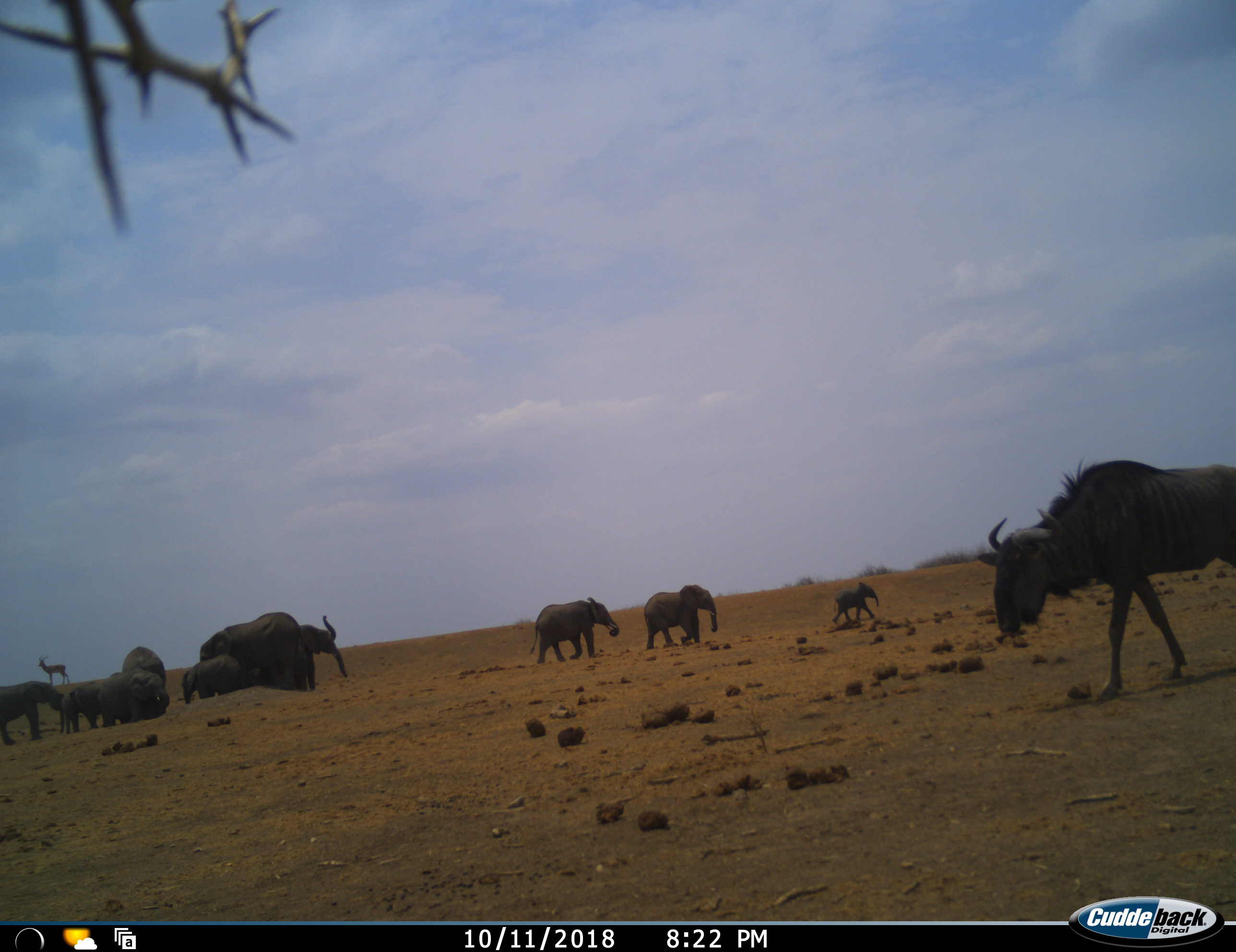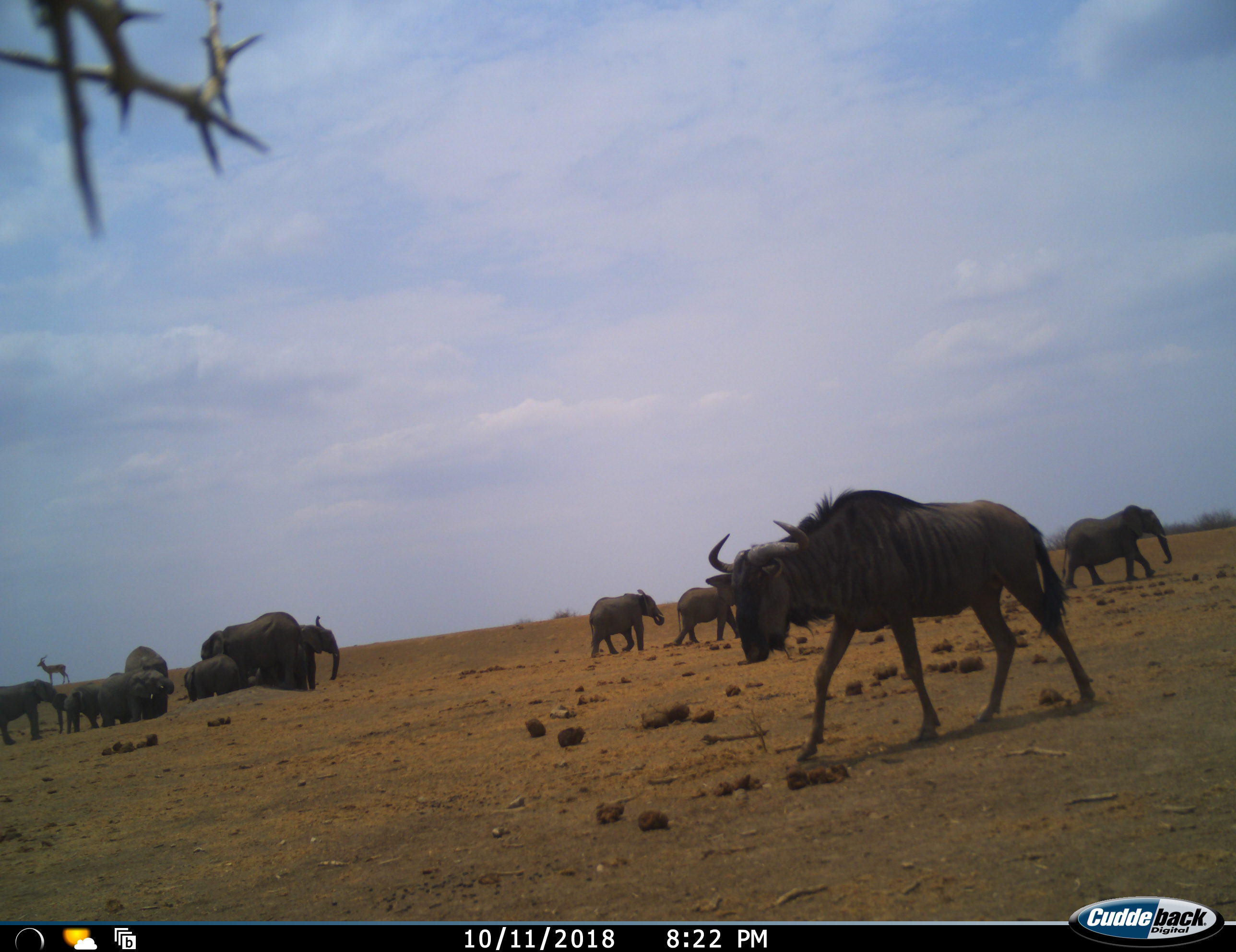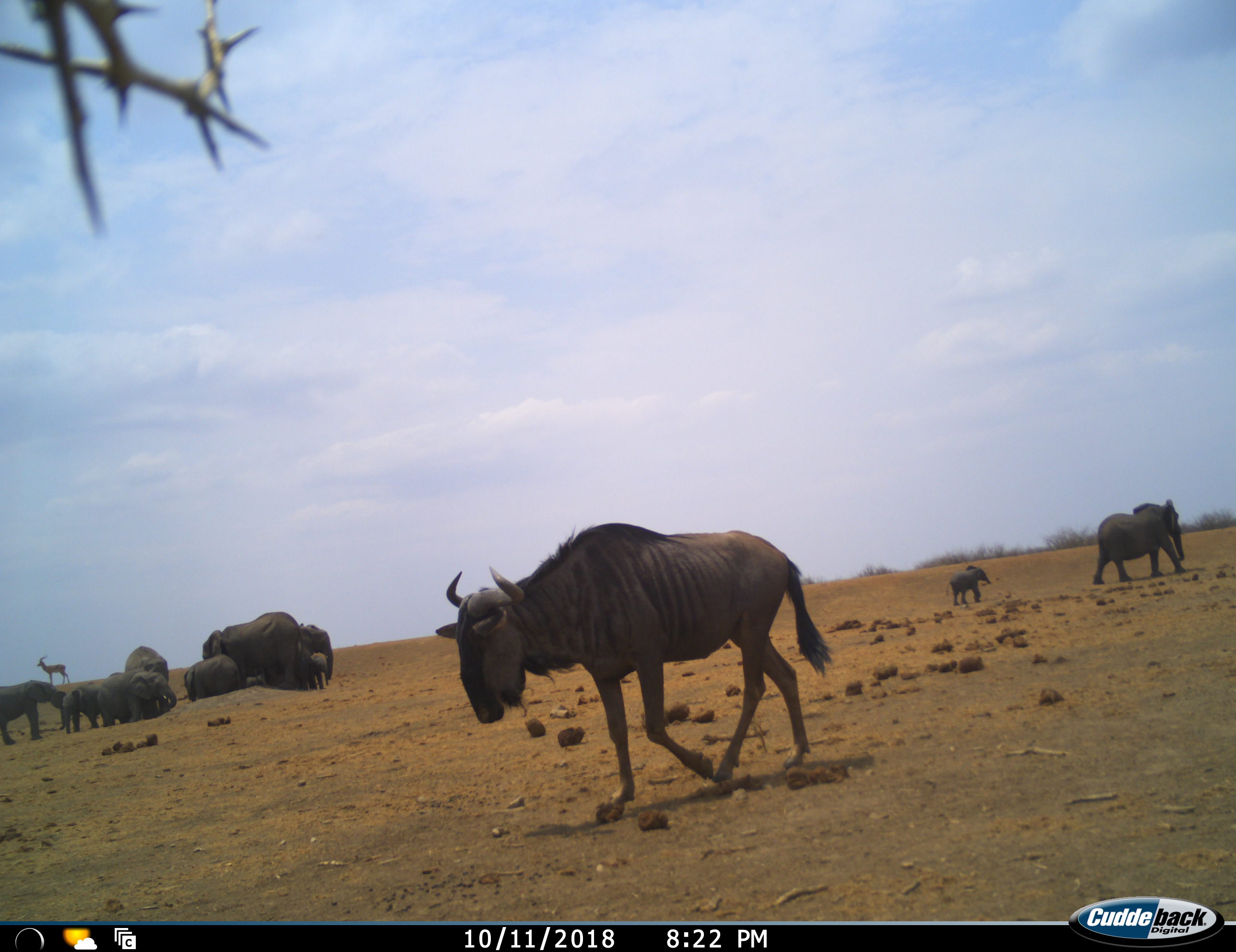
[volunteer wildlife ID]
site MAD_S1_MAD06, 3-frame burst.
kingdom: Animalia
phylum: Chordata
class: Mammalia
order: Proboscidea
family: Elephantidae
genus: Loxodonta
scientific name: Loxodonta africana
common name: african bush elephant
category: elephant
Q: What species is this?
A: Elephant (african bush elephant) (Loxodonta africana).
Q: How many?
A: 11-50.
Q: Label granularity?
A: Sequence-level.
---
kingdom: Animalia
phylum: Chordata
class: Mammalia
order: Artiodactyla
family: Bovidae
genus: Aepyceros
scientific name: Aepyceros melampus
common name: impala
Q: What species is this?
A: Impala (Aepyceros melampus).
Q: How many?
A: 1.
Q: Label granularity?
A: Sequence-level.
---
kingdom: Animalia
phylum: Chordata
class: Mammalia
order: Artiodactyla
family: Bovidae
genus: Connochaetes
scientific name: Connochaetes taurinus taurinus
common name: blue wildebeest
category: wildebeestblue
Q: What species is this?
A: Wildebeestblue (blue wildebeest) (Connochaetes taurinus taurinus).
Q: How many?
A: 1.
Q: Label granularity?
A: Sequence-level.